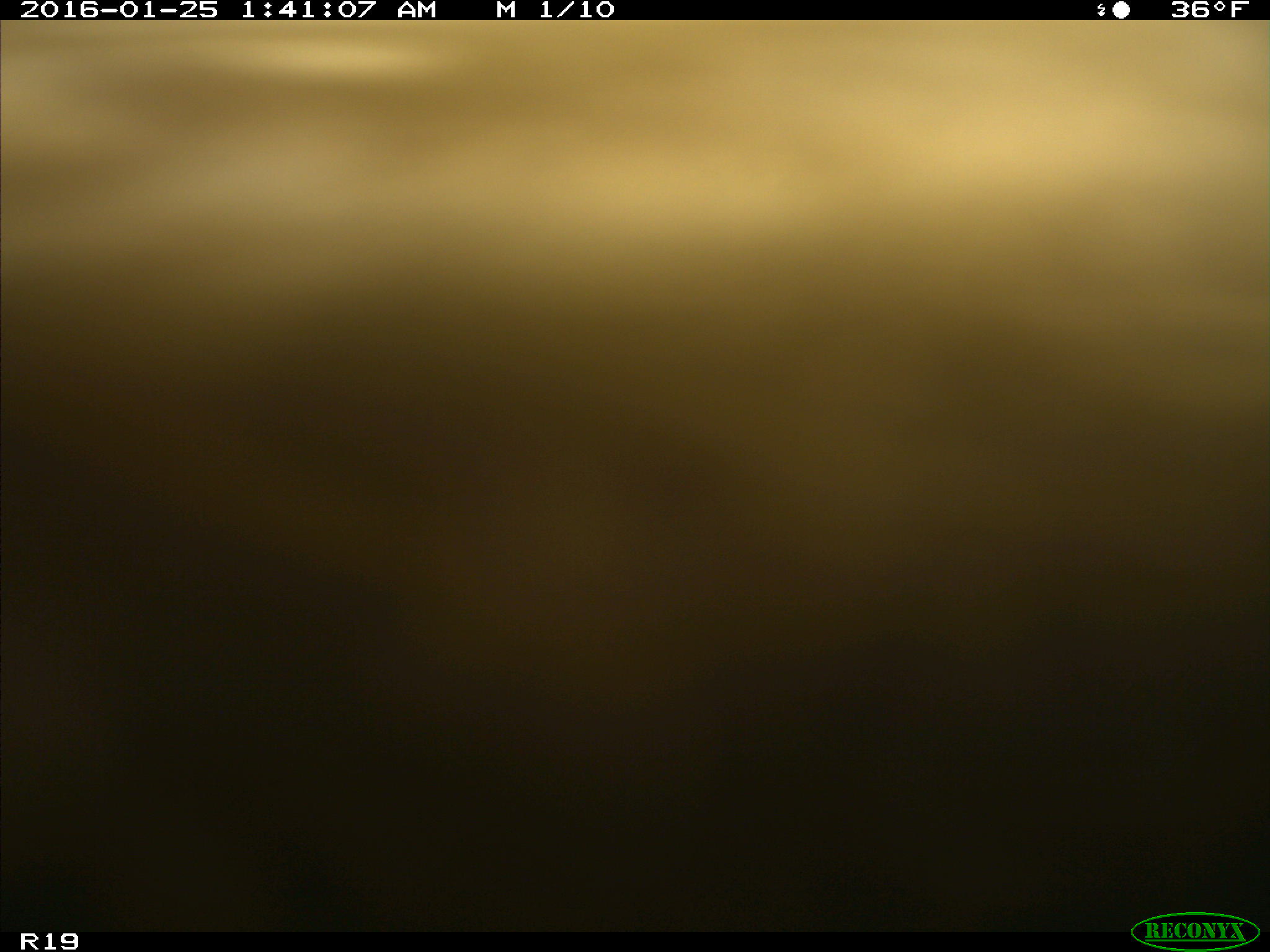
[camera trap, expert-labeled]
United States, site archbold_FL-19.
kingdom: Animalia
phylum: Chordata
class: Mammalia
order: Artiodactyla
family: Bovidae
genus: Bos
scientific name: Bos taurus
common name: domestic cow